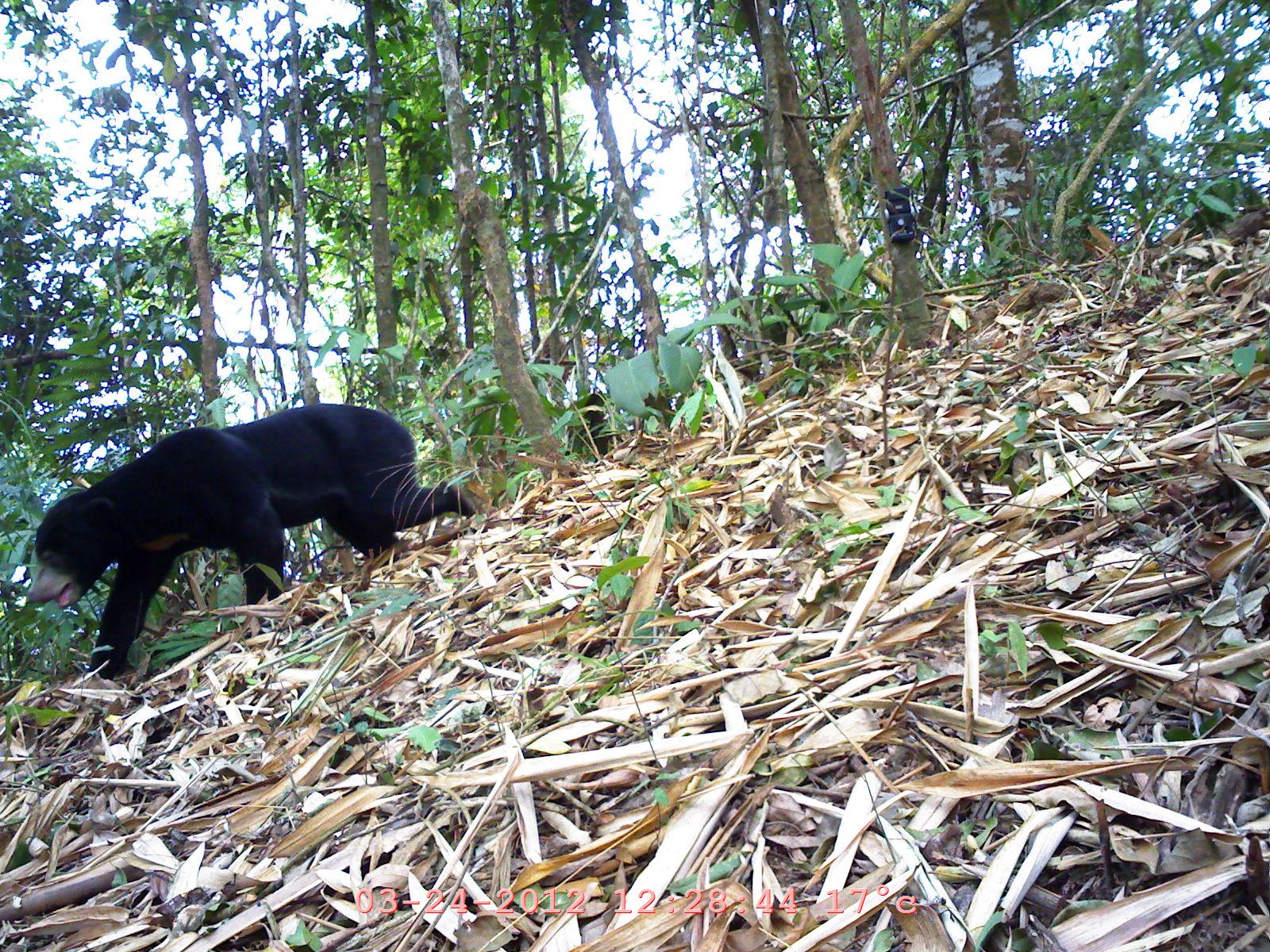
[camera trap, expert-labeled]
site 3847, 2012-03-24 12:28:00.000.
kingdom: Animalia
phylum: Chordata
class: Mammalia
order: Carnivora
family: Ursidae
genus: Helarctos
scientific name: Helarctos malayanus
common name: sun bear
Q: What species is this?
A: Helarctos malayanus (sun bear).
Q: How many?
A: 1.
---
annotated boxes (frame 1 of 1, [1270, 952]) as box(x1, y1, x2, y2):
helarctos malayanus: box(28, 403, 481, 681)